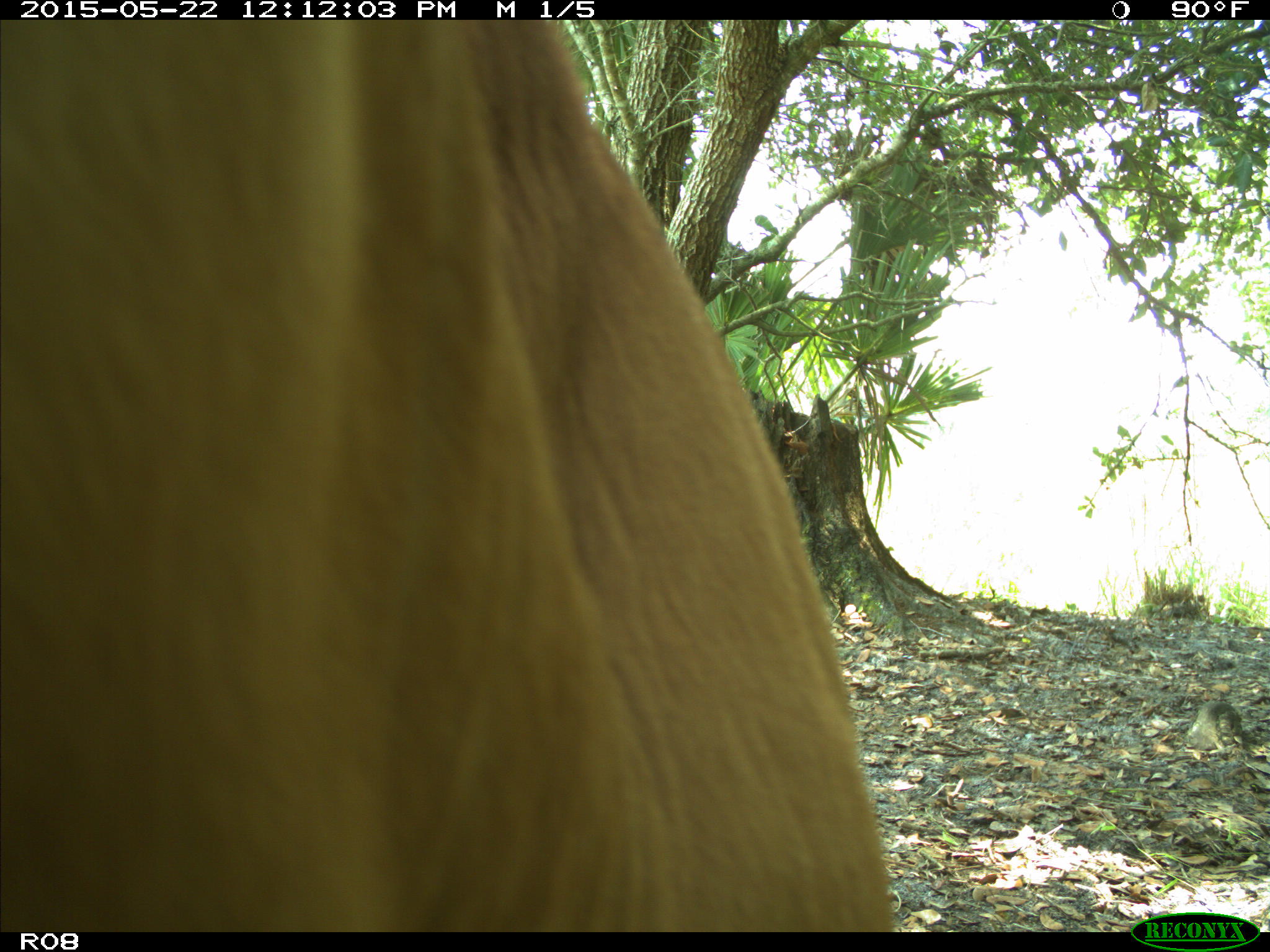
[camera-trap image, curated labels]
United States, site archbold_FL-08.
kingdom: Animalia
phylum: Chordata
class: Mammalia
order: Artiodactyla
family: Bovidae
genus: Bos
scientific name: Bos taurus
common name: domestic cow